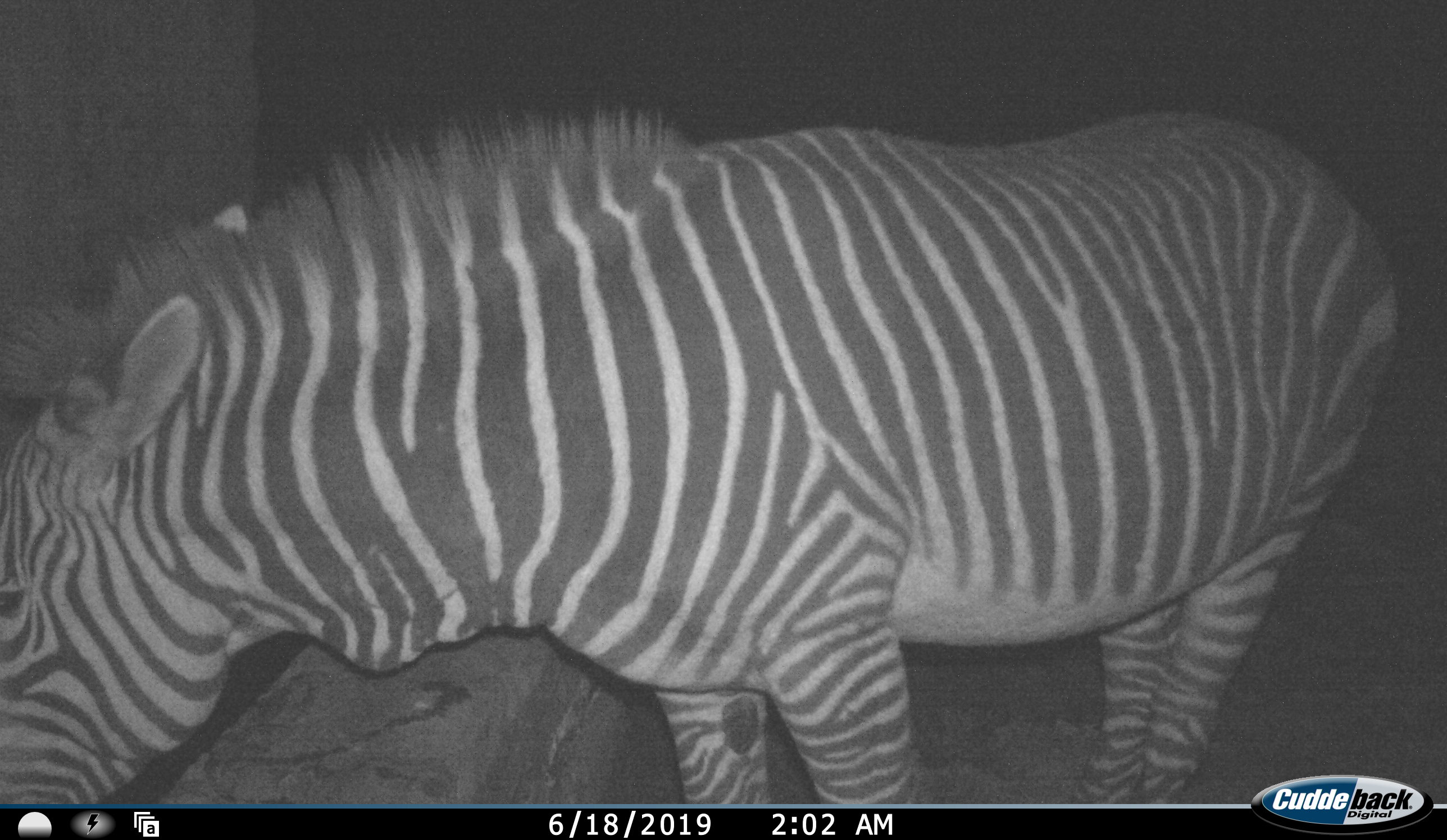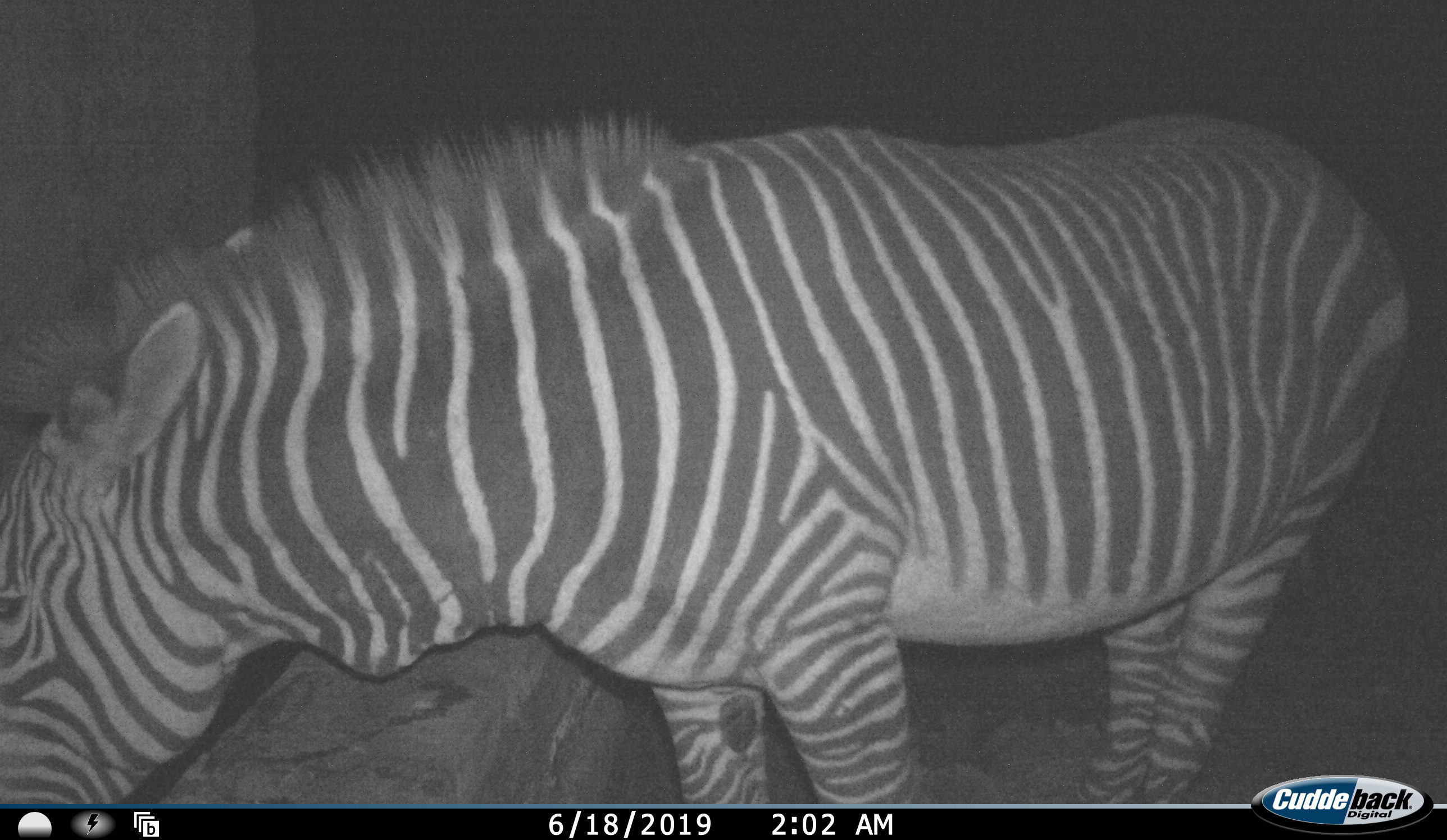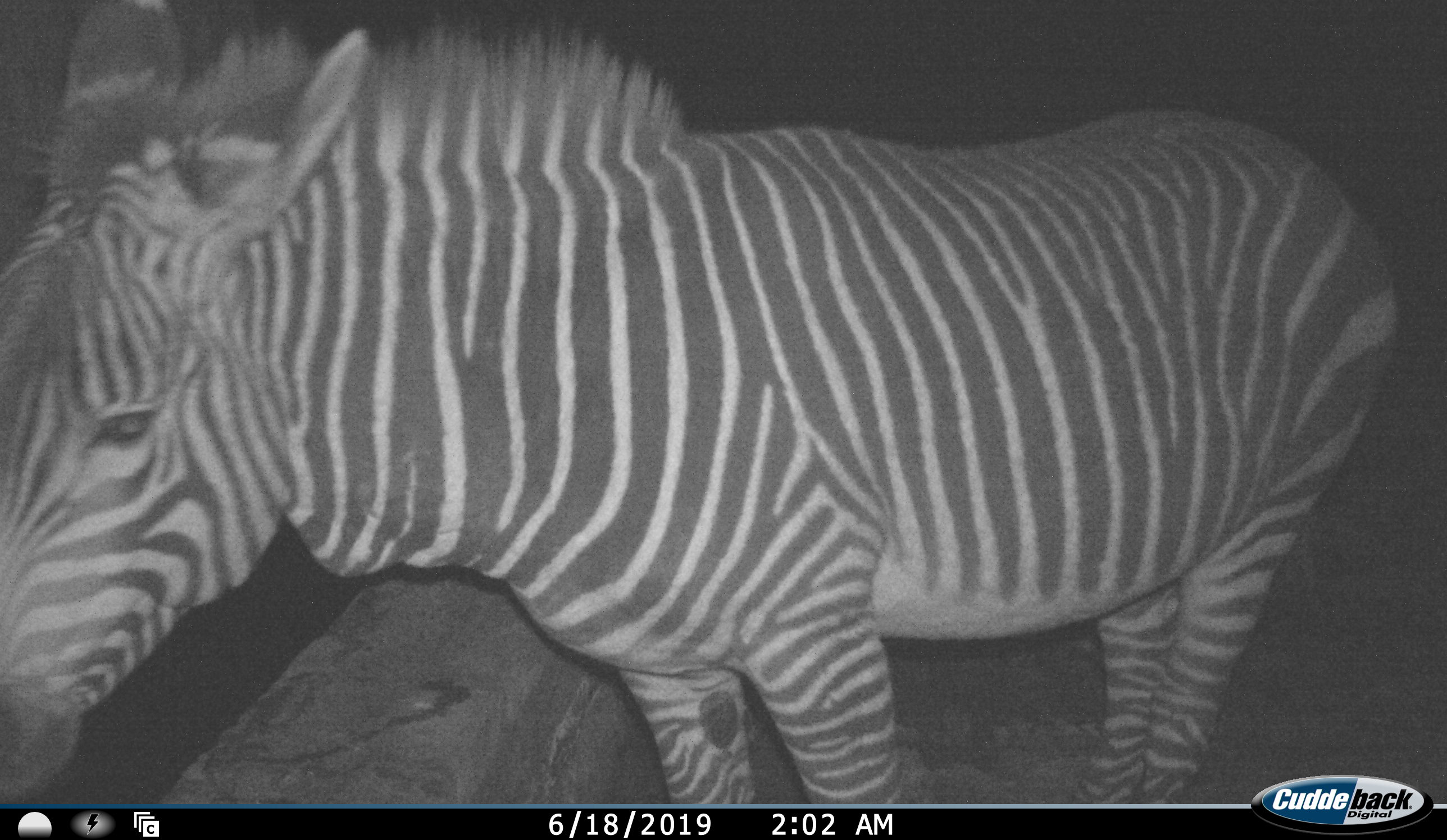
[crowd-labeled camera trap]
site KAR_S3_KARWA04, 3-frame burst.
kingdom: Animalia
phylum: Chordata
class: Mammalia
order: Perissodactyla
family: Equidae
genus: Equus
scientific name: Equus zebra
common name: mountain zebra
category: zebramountain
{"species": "zebramountain (mountain zebra) (Equus zebra)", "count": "1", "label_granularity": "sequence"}